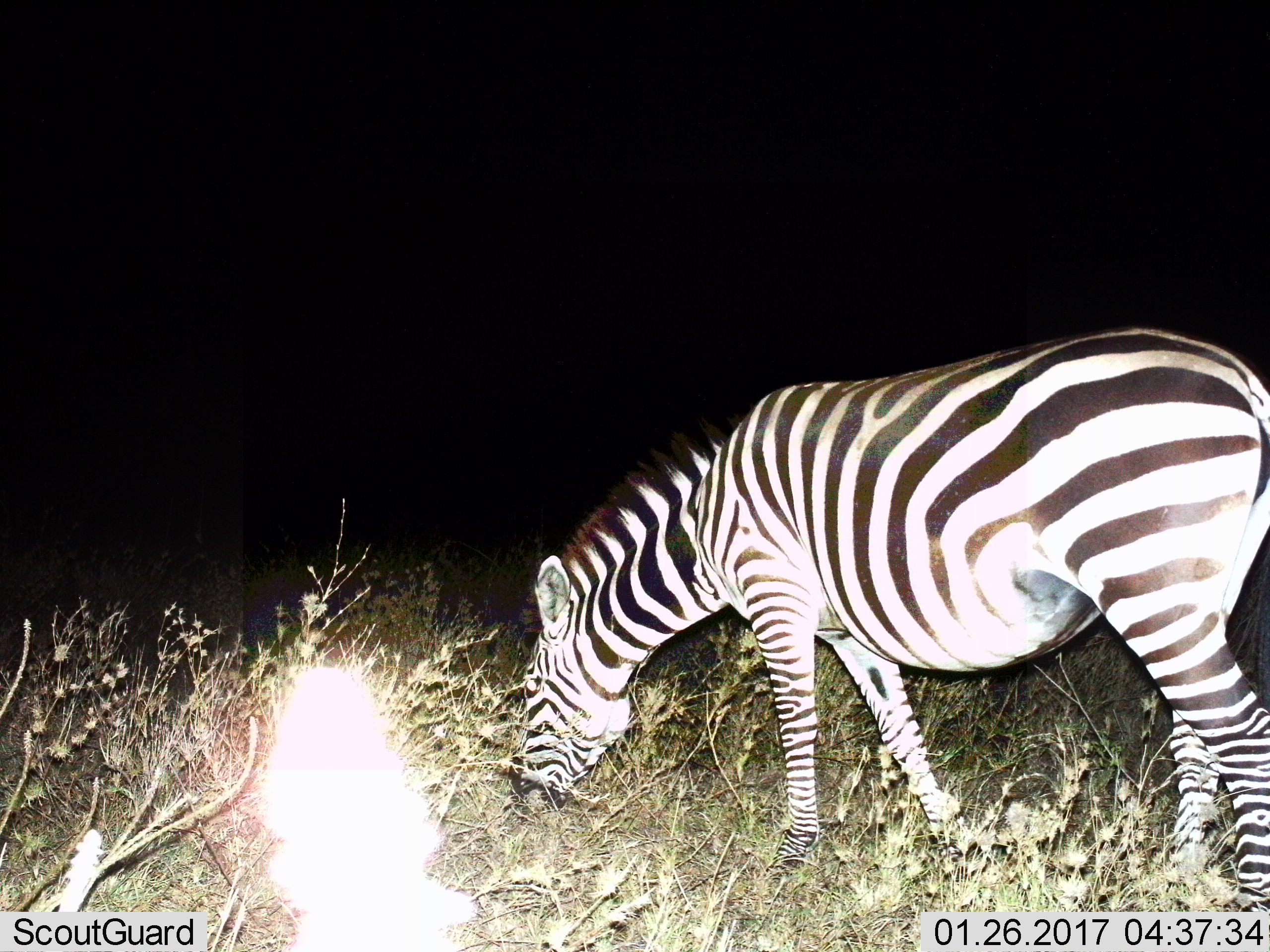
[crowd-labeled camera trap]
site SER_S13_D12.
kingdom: Animalia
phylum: Chordata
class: Mammalia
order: Perissodactyla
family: Equidae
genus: Equus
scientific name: Equus quagga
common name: plains zebra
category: zebraplains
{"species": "zebraplains (plains zebra) (Equus quagga)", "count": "1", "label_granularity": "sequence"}